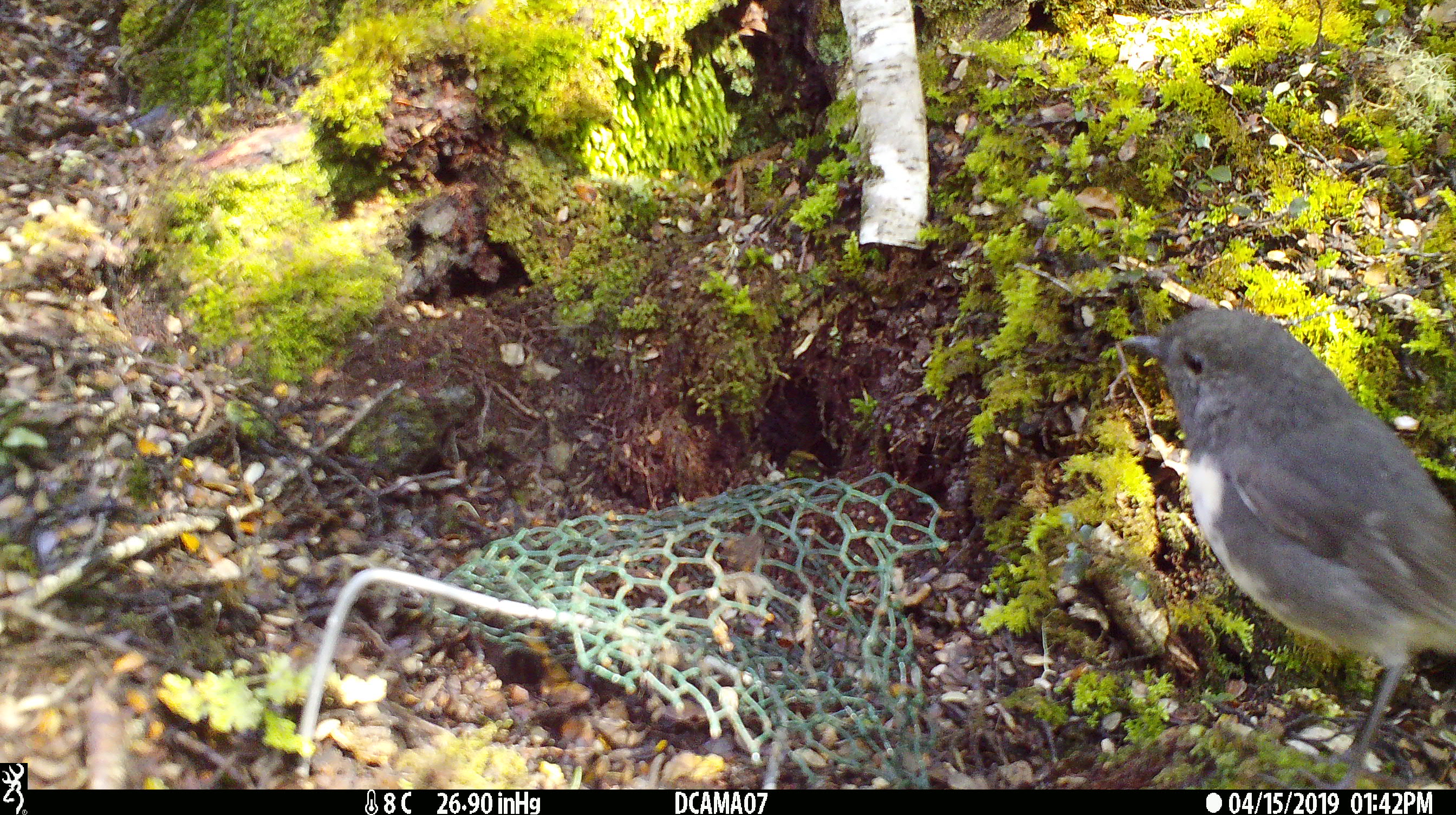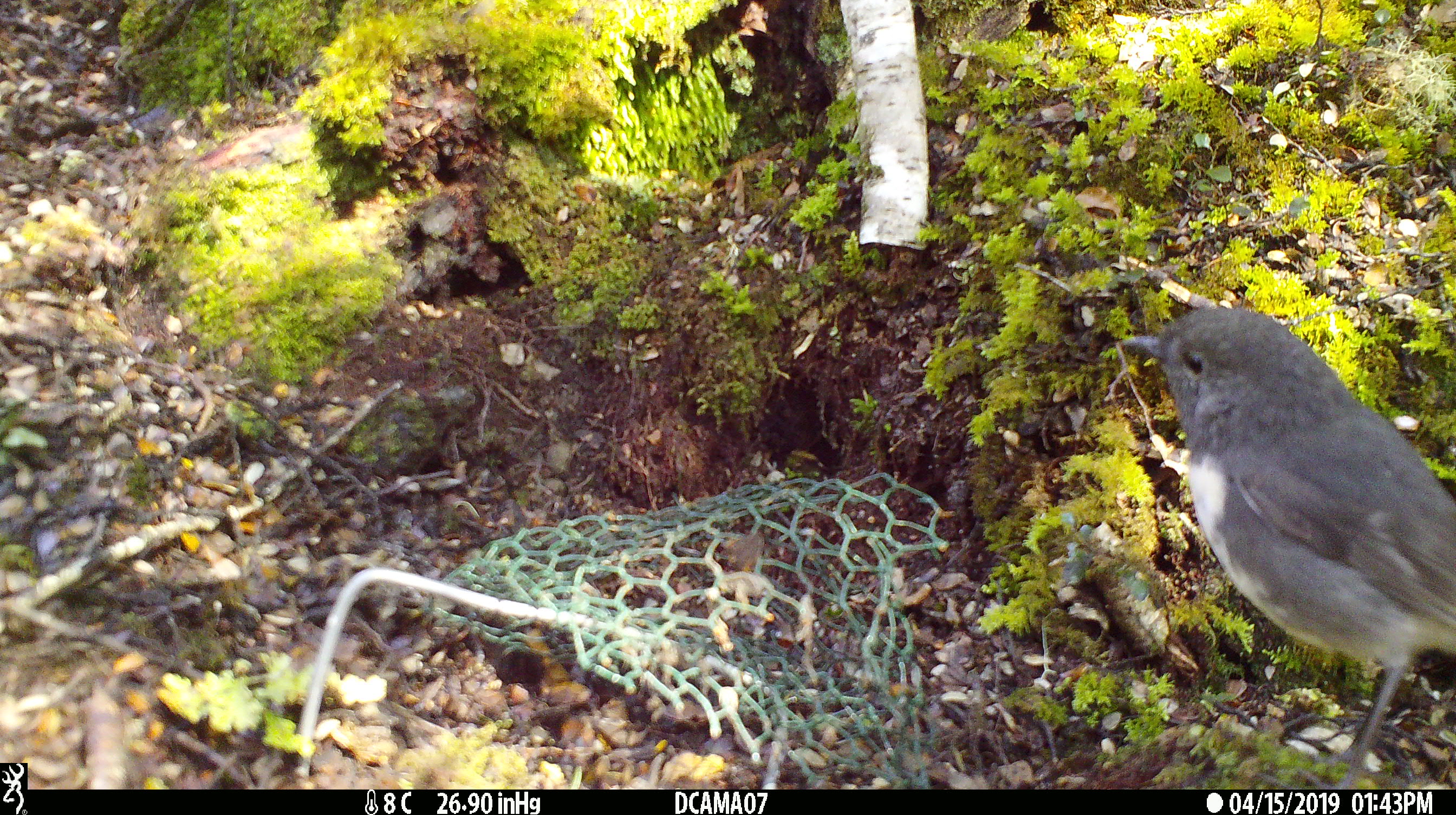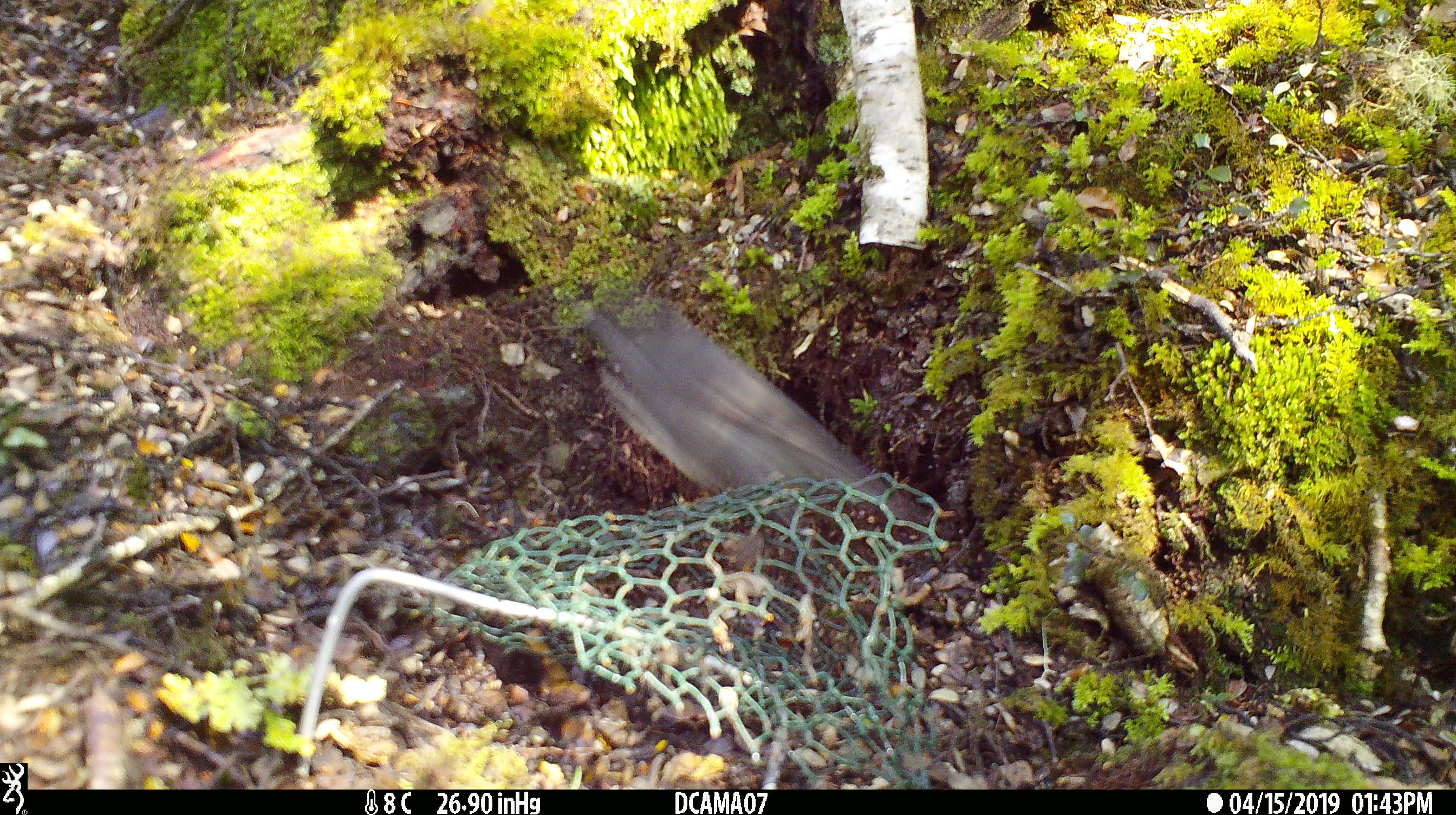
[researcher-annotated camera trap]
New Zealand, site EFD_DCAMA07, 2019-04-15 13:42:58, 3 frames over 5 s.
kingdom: Animalia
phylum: Chordata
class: Aves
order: Passeriformes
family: Petroicidae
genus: Petroica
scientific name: Petroica australis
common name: new zealand robin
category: robin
Robin (new zealand robin) (Petroica australis).